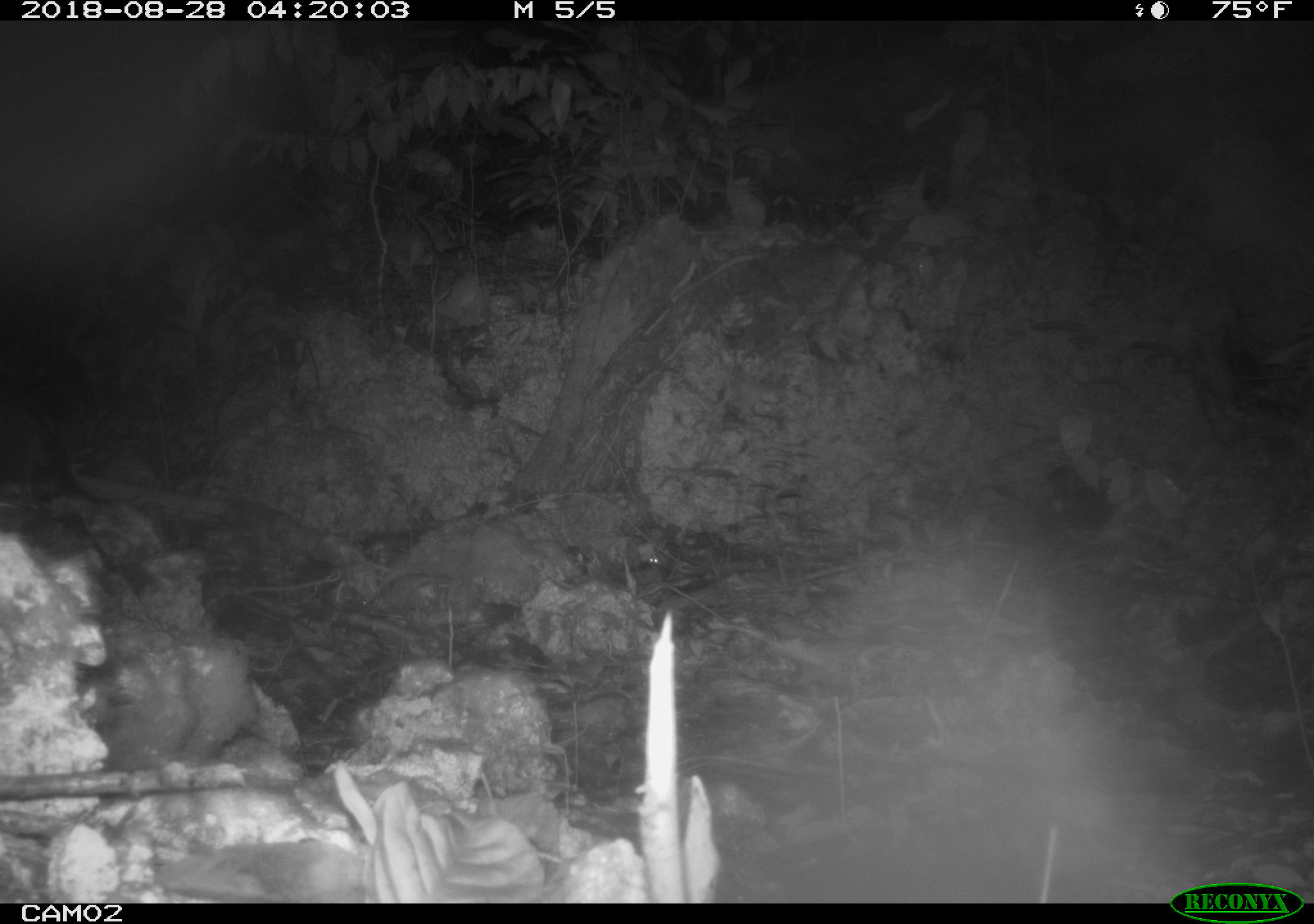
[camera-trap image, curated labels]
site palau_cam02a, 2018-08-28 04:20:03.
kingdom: Animalia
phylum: Chordata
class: Mammalia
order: Carnivora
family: Felidae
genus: Felis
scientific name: Felis catus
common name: cat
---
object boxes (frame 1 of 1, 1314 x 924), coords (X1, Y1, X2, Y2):
cat: (0, 384, 113, 473)